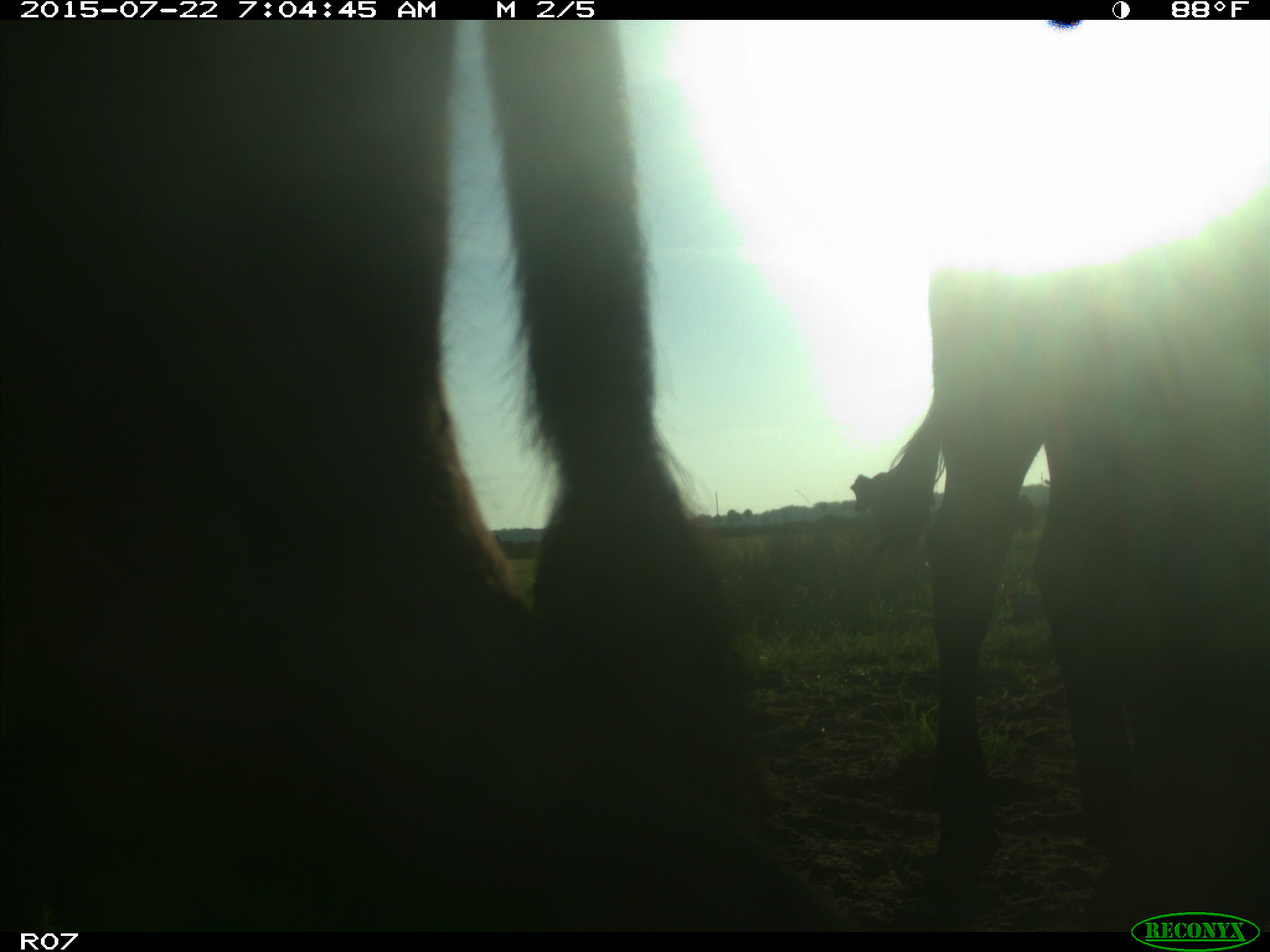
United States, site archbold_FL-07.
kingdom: Animalia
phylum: Chordata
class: Mammalia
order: Artiodactyla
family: Bovidae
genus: Bos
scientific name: Bos taurus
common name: domestic cow